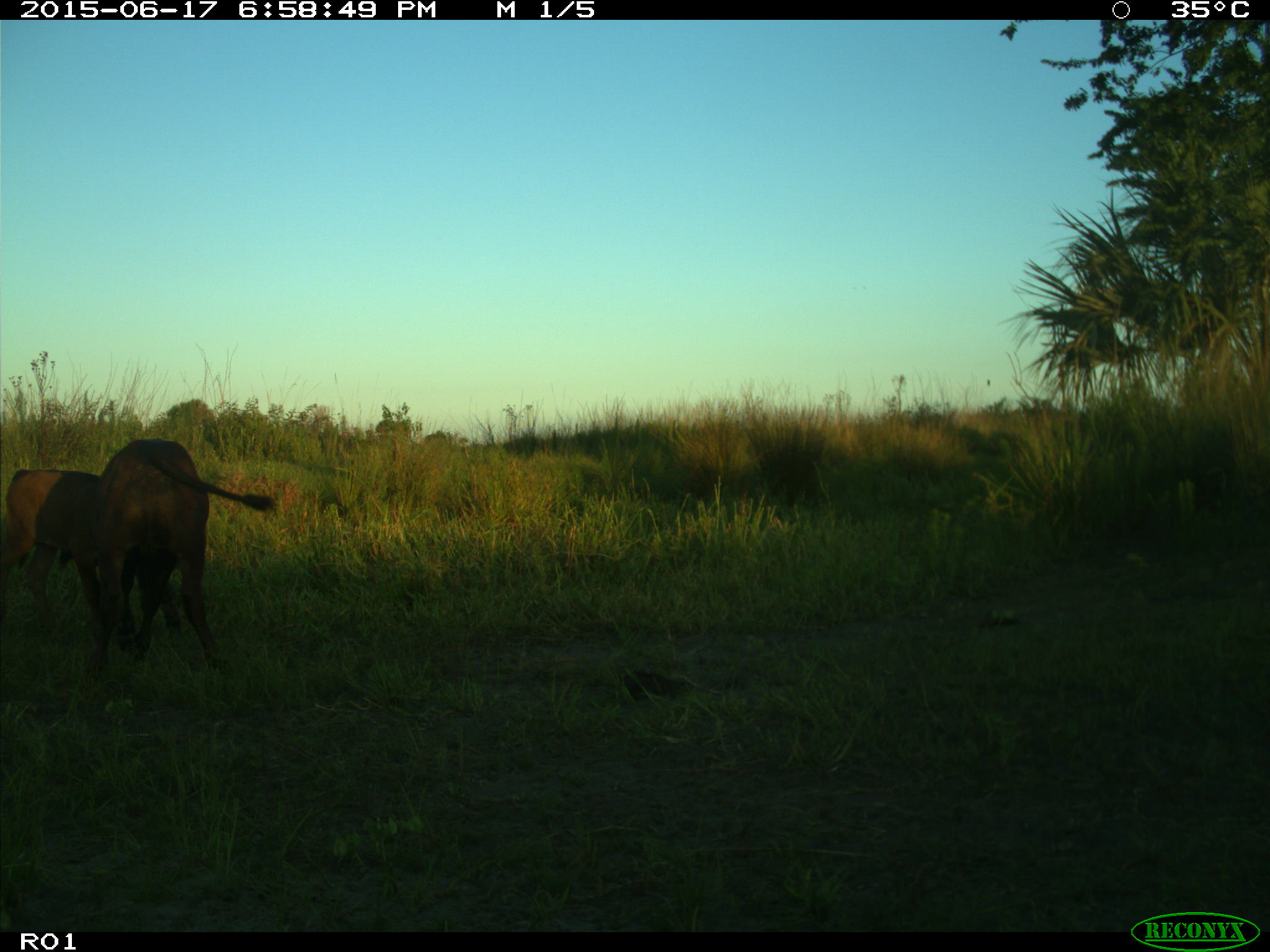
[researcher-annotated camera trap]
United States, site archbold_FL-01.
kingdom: Animalia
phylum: Chordata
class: Mammalia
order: Artiodactyla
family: Bovidae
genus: Bos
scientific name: Bos taurus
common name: domestic cow